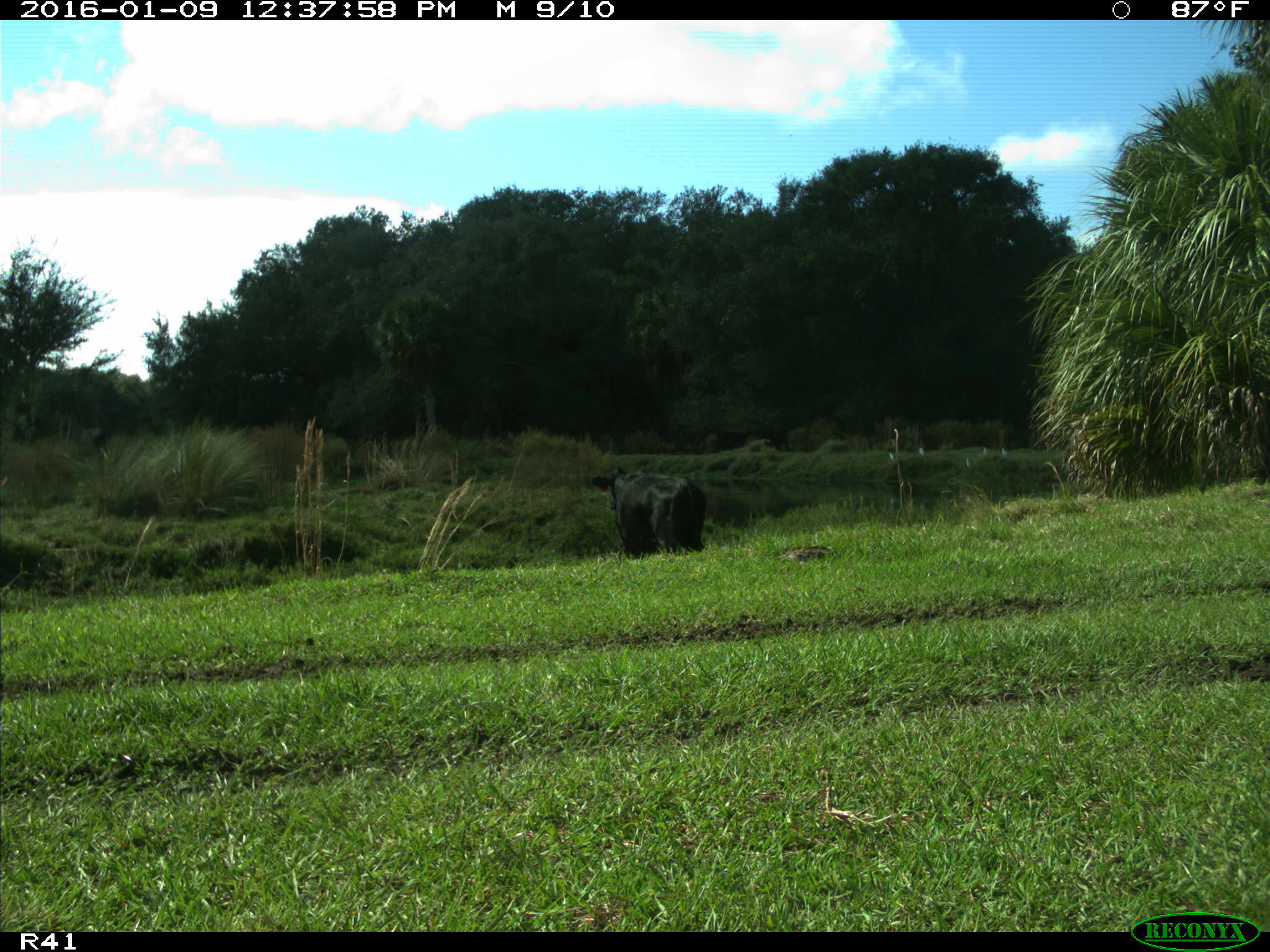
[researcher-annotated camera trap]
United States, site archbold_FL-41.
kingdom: Animalia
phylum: Chordata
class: Mammalia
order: Artiodactyla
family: Bovidae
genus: Bos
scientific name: Bos taurus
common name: domestic cow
Bos taurus (domestic cow).